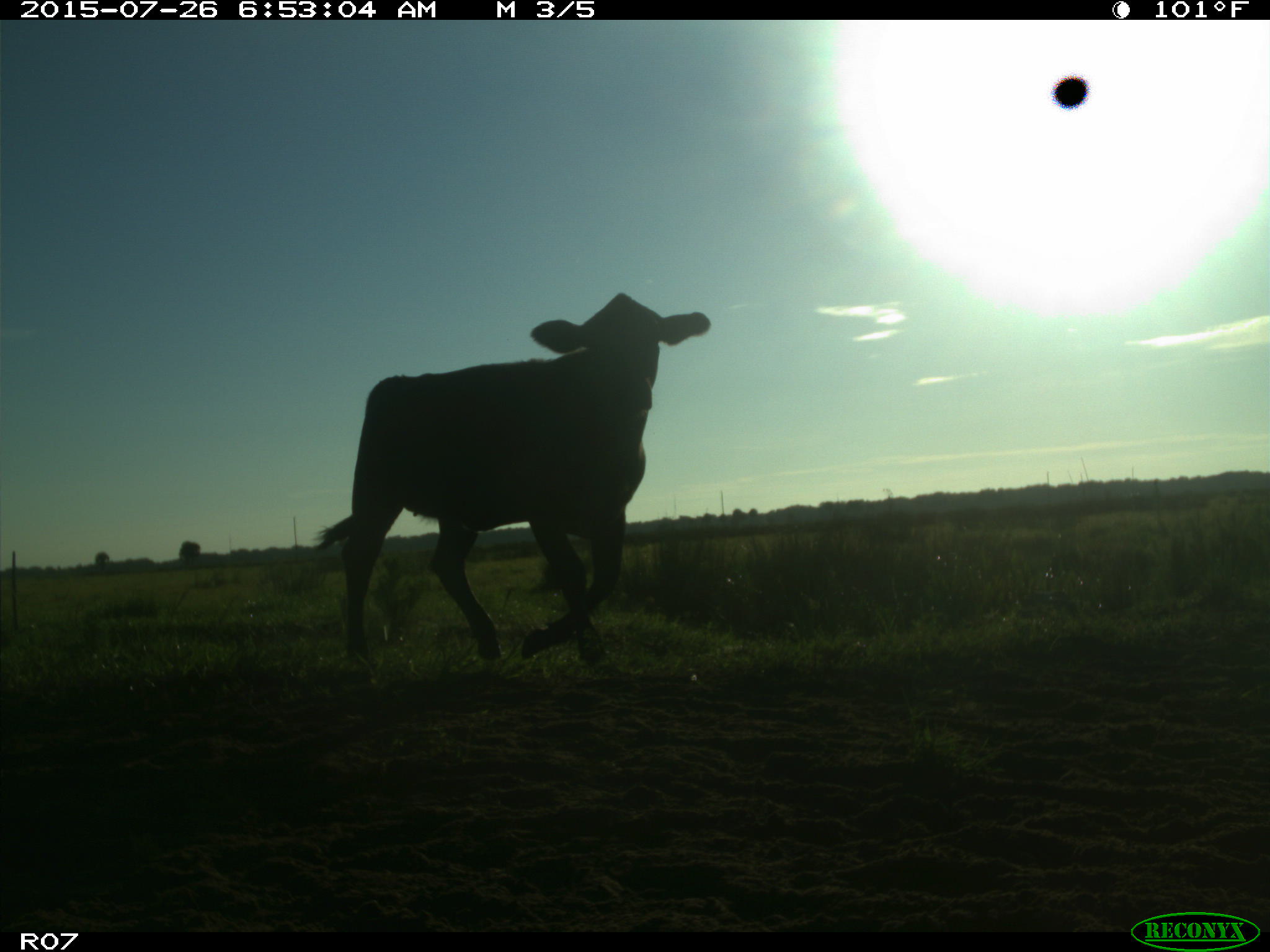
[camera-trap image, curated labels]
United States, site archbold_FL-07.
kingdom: Animalia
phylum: Chordata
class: Mammalia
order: Artiodactyla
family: Bovidae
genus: Bos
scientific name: Bos taurus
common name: domestic cow